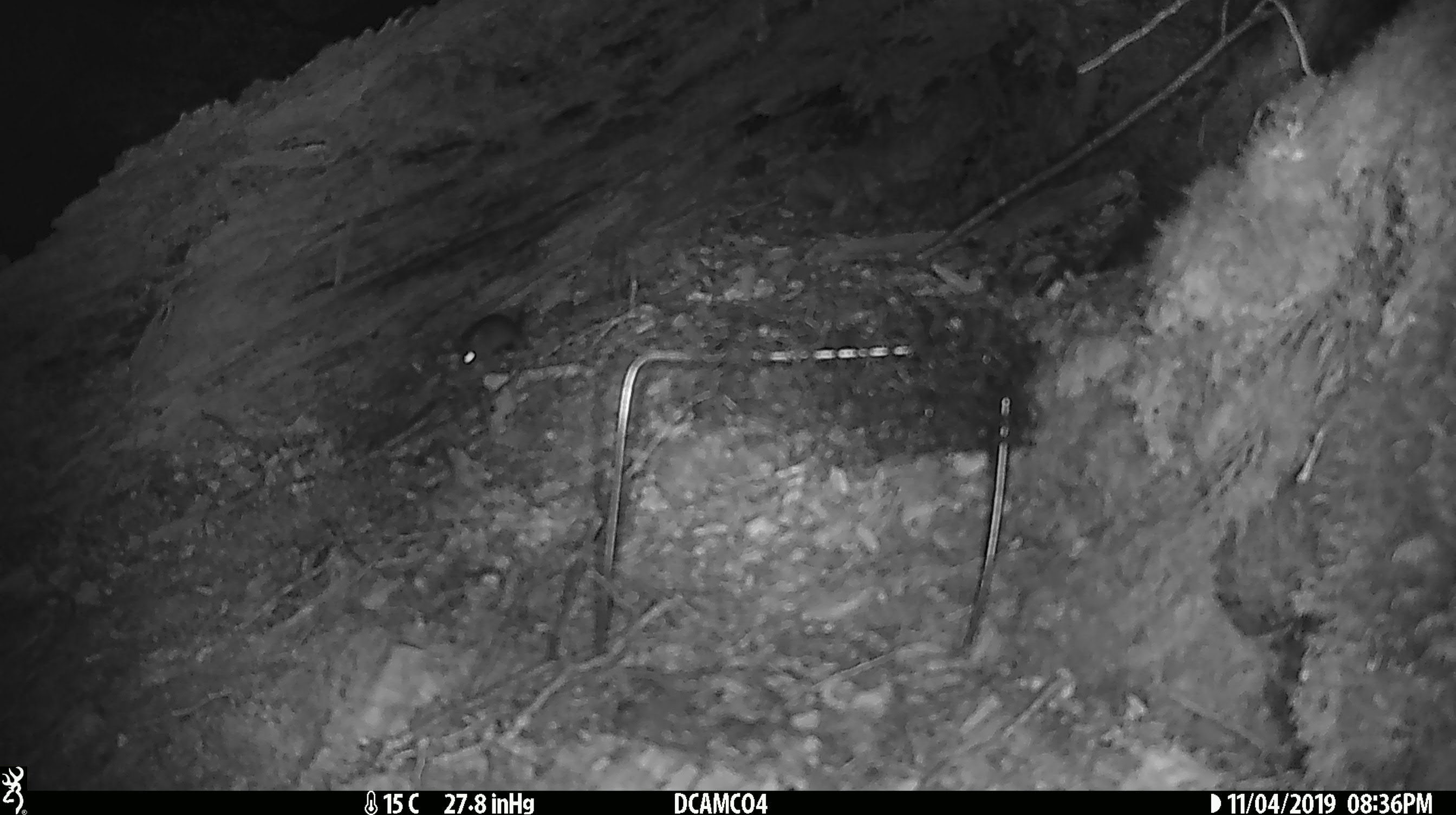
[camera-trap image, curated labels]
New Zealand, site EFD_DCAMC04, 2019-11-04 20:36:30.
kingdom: Animalia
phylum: Chordata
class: Mammalia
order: Rodentia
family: Muridae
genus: Mus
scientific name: Mus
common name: mouse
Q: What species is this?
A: Mouse (Mus).